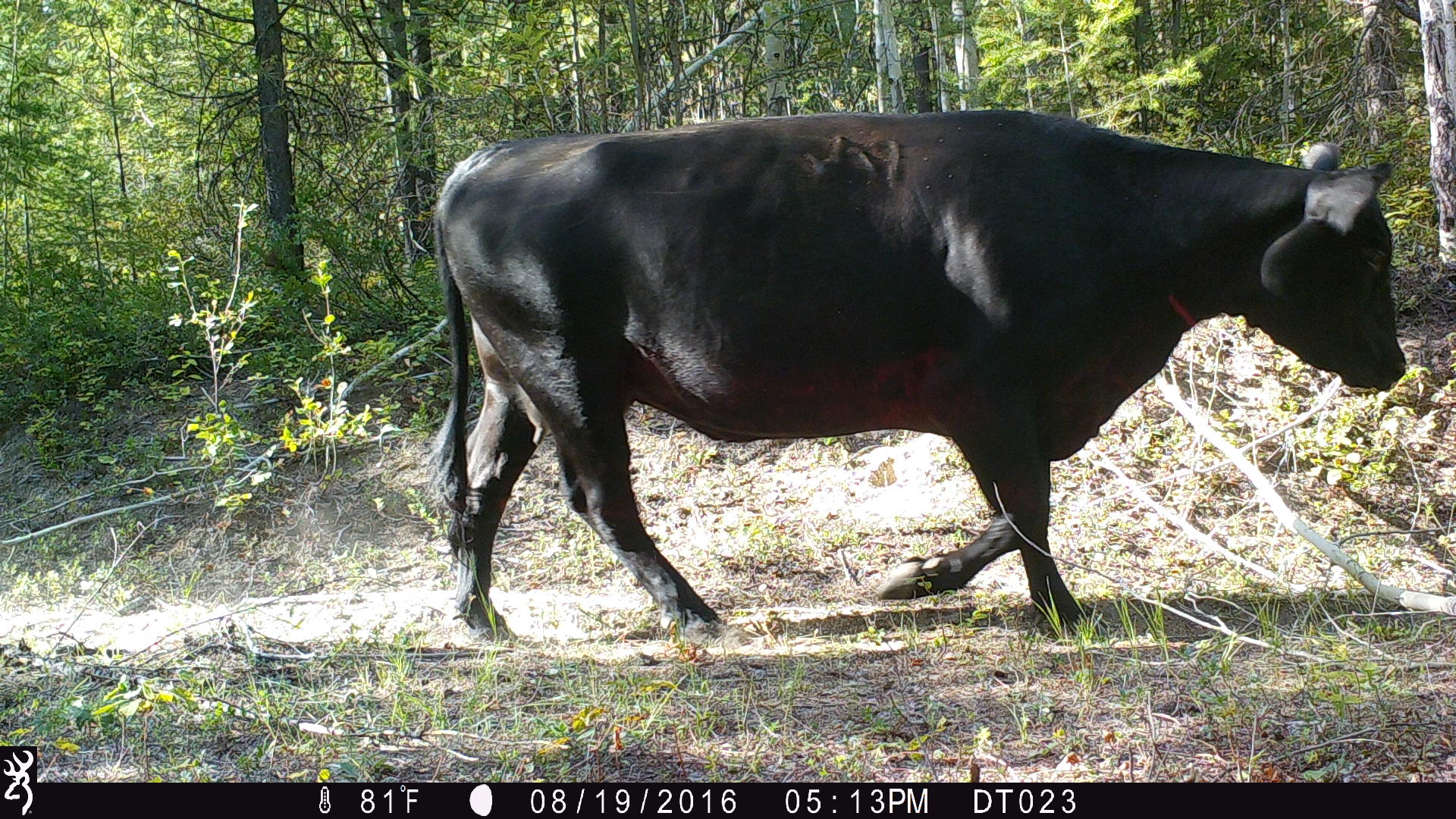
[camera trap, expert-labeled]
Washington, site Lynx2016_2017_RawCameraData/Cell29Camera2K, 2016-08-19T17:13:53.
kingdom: Animalia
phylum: Chordata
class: Mammalia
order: Artiodactyla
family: Bovidae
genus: Bos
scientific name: Bos taurus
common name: domestic cattle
Domestic cattle (Bos taurus). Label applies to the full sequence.